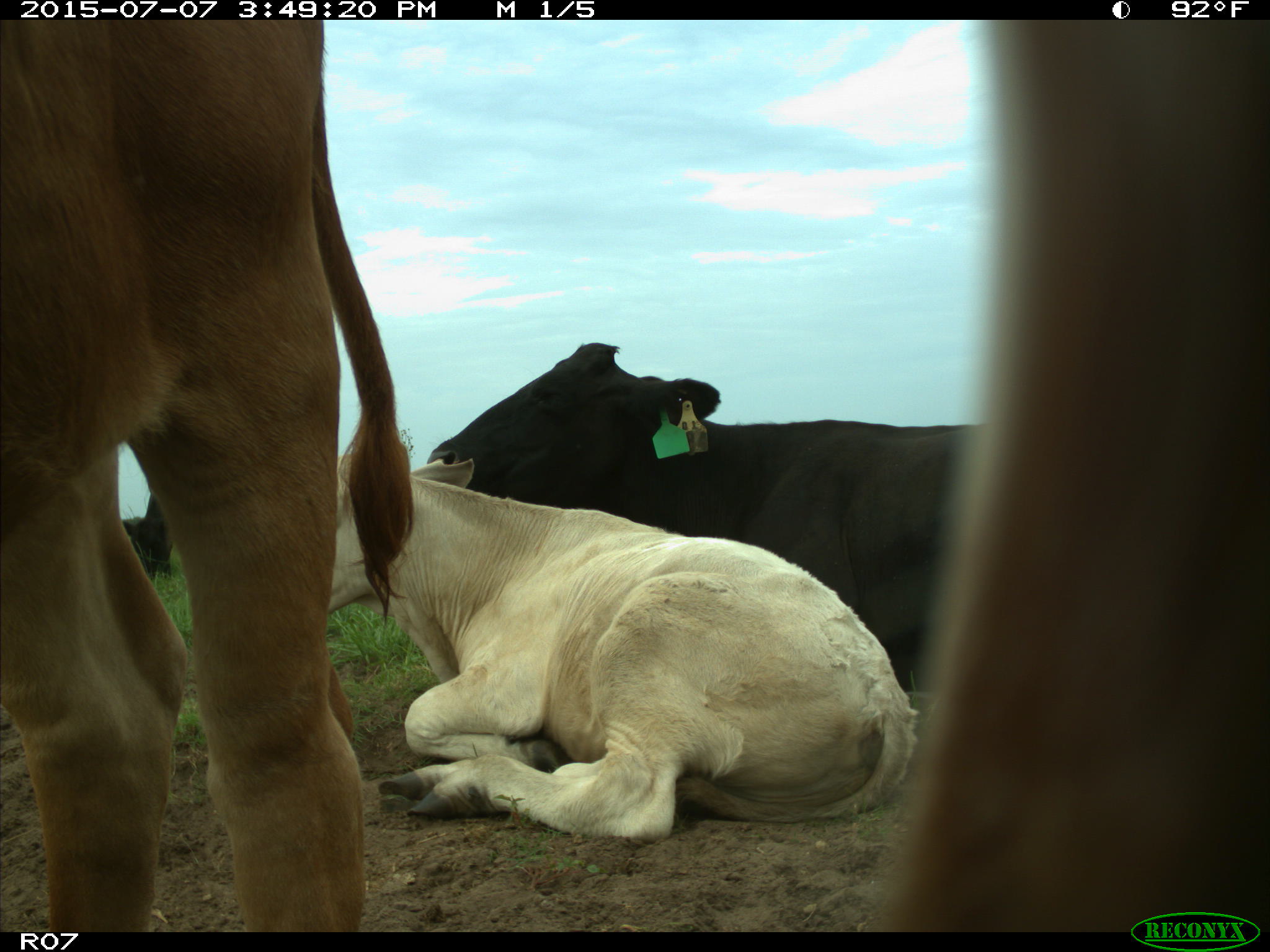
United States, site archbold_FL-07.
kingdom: Animalia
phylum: Chordata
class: Mammalia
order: Artiodactyla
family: Bovidae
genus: Bos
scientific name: Bos taurus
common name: domestic cow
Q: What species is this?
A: Bos taurus (domestic cow).